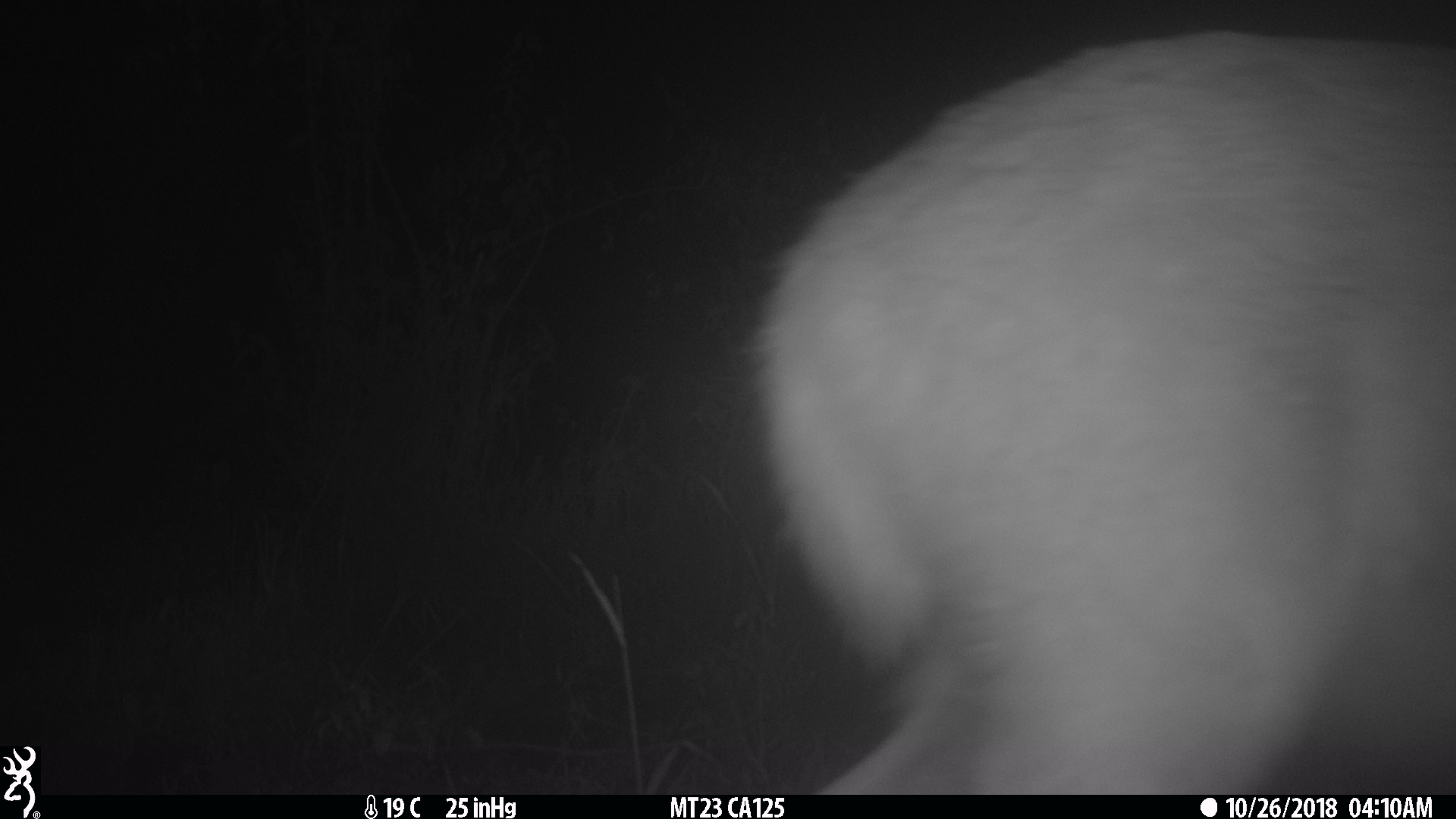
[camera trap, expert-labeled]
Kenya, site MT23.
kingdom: Animalia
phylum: Chordata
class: Mammalia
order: Artiodactyla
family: Bovidae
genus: Tragelaphus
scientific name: Tragelaphus scriptus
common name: bushbuck